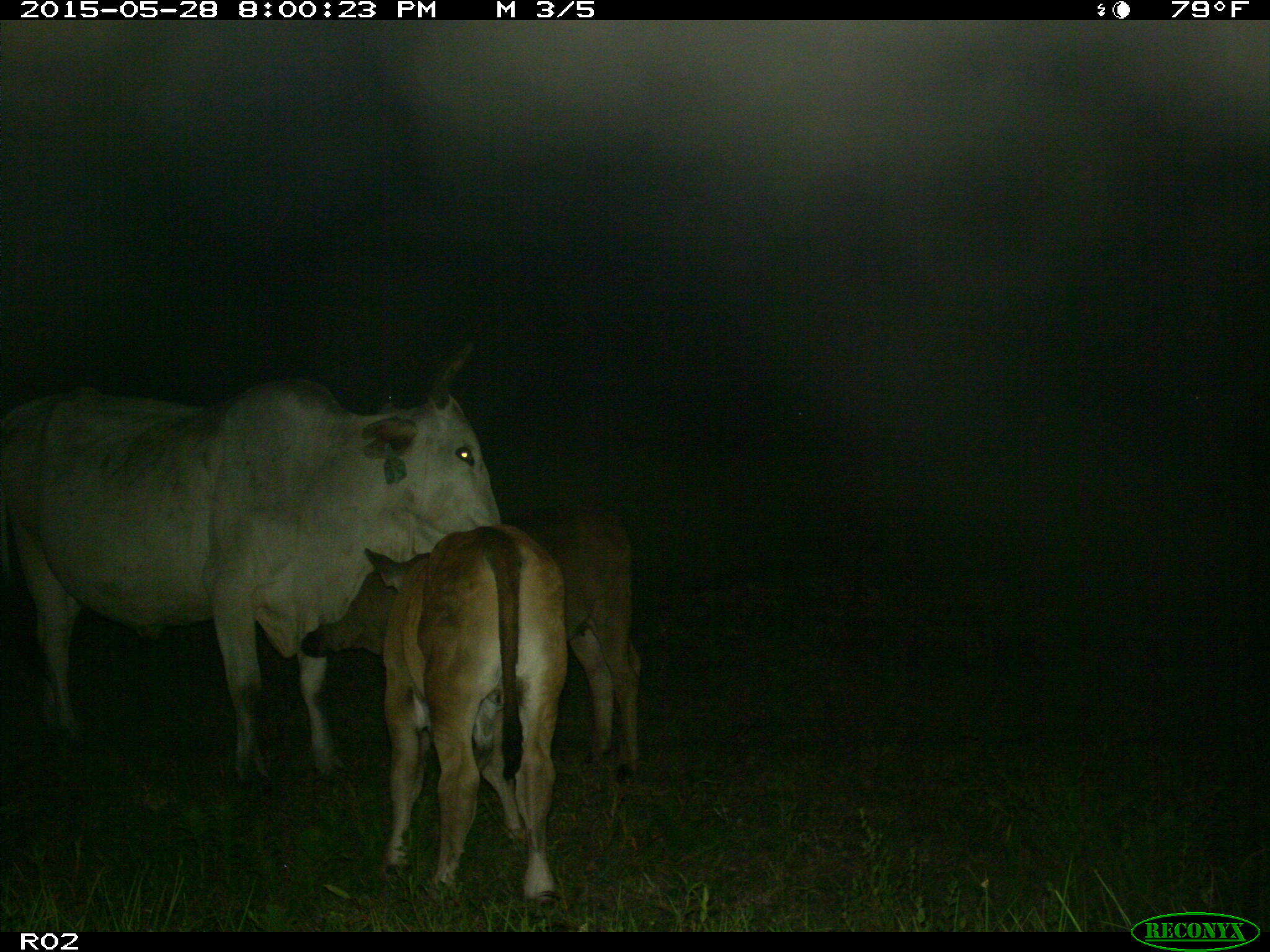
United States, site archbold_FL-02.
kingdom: Animalia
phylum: Chordata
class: Mammalia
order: Artiodactyla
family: Bovidae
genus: Bos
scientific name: Bos taurus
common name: domestic cow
Bos taurus (domestic cow).